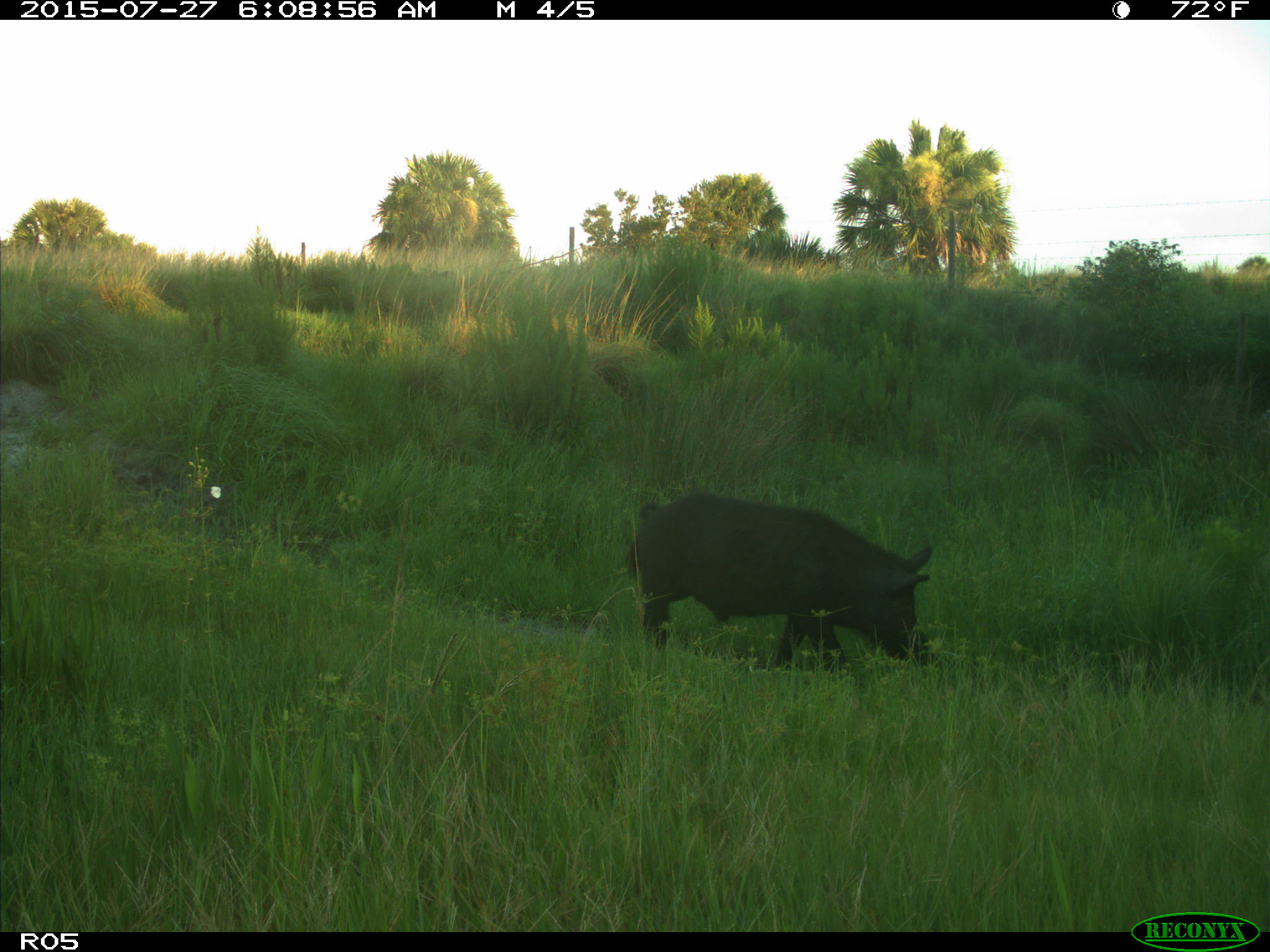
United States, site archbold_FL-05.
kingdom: Animalia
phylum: Chordata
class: Mammalia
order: Artiodactyla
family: Suidae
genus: Sus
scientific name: Sus scrofa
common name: wild boar